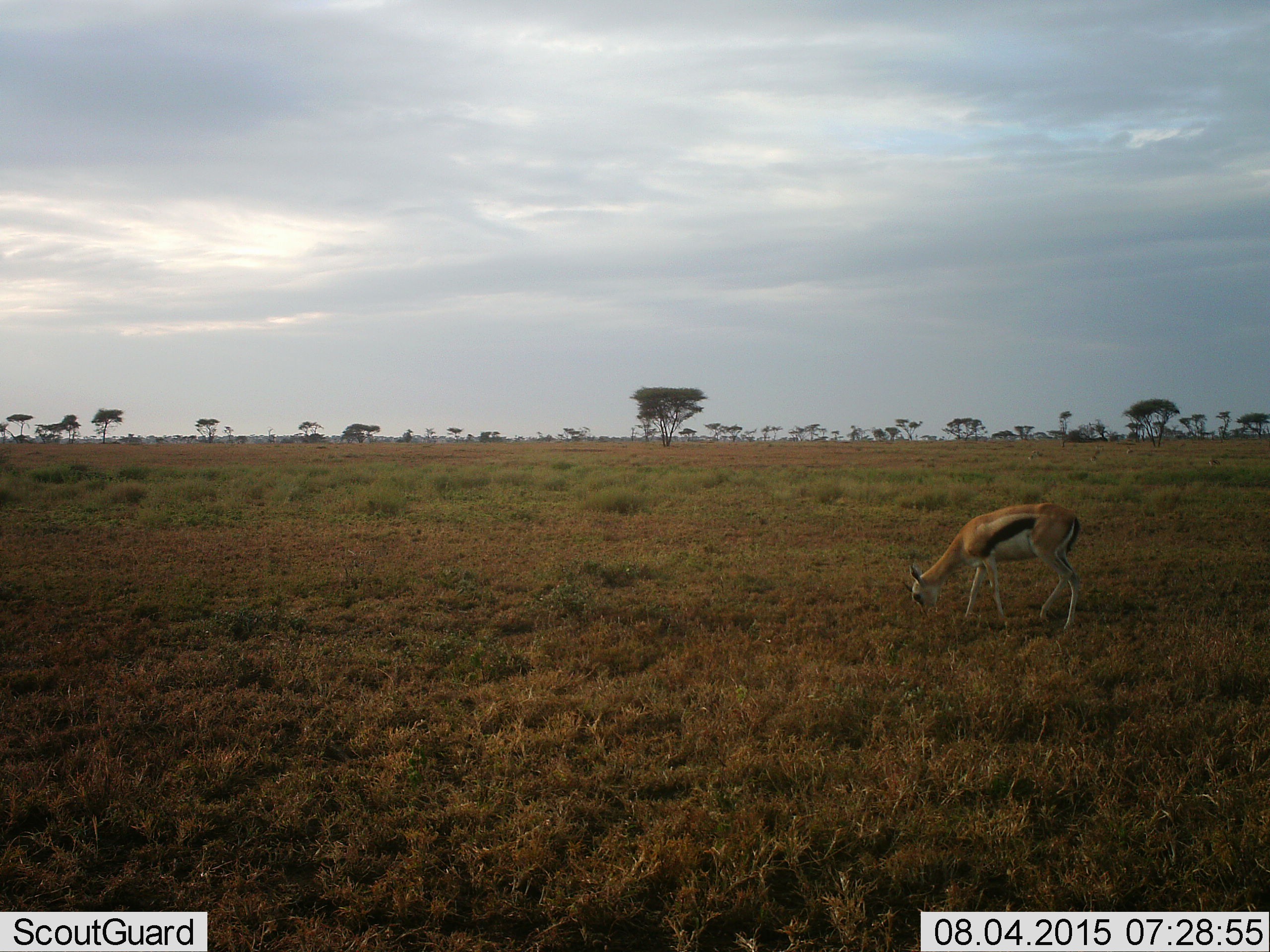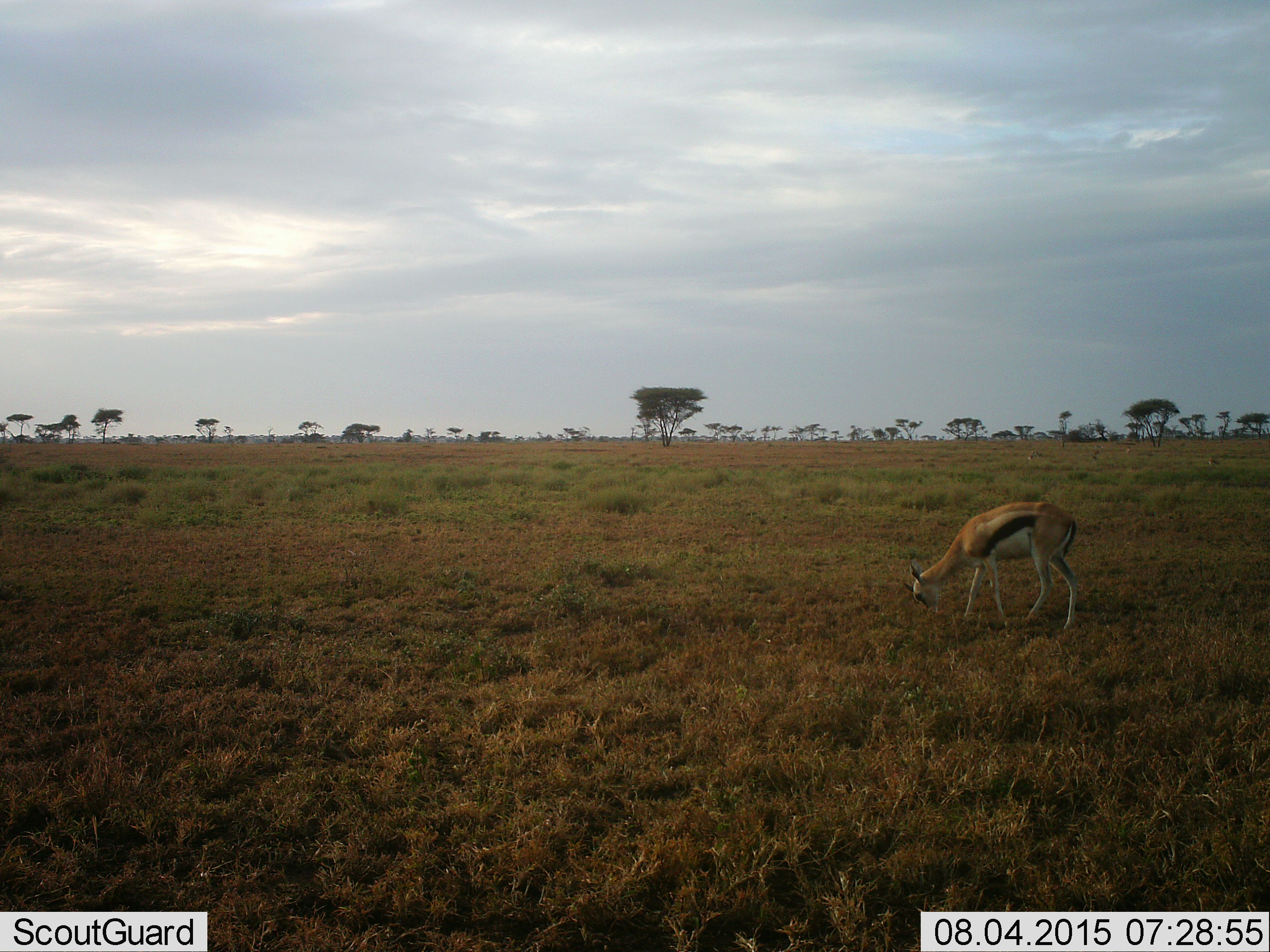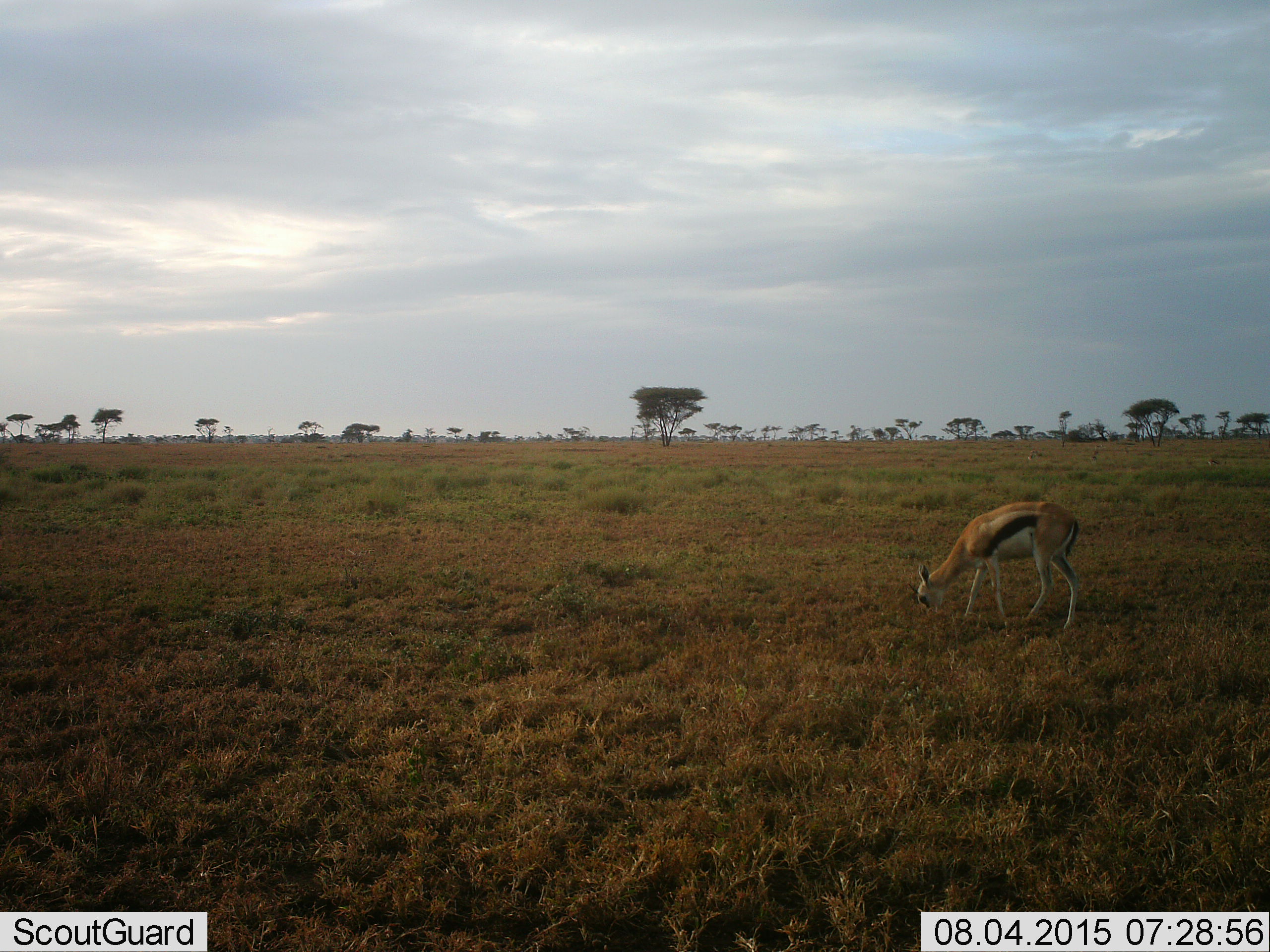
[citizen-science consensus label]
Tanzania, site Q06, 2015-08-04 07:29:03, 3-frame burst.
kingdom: Animalia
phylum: Chordata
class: Mammalia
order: Artiodactyla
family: Bovidae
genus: Eudorcas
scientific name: Eudorcas thomsonii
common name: thomson's gazelle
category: gazellethomsons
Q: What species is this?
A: Gazellethomsons (thomson's gazelle) (Eudorcas thomsonii).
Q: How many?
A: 1.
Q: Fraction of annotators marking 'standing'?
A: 11%.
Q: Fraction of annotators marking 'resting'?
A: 0%.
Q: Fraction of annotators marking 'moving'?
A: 0%.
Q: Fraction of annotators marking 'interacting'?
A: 0%.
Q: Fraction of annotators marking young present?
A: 0%.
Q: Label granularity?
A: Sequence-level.